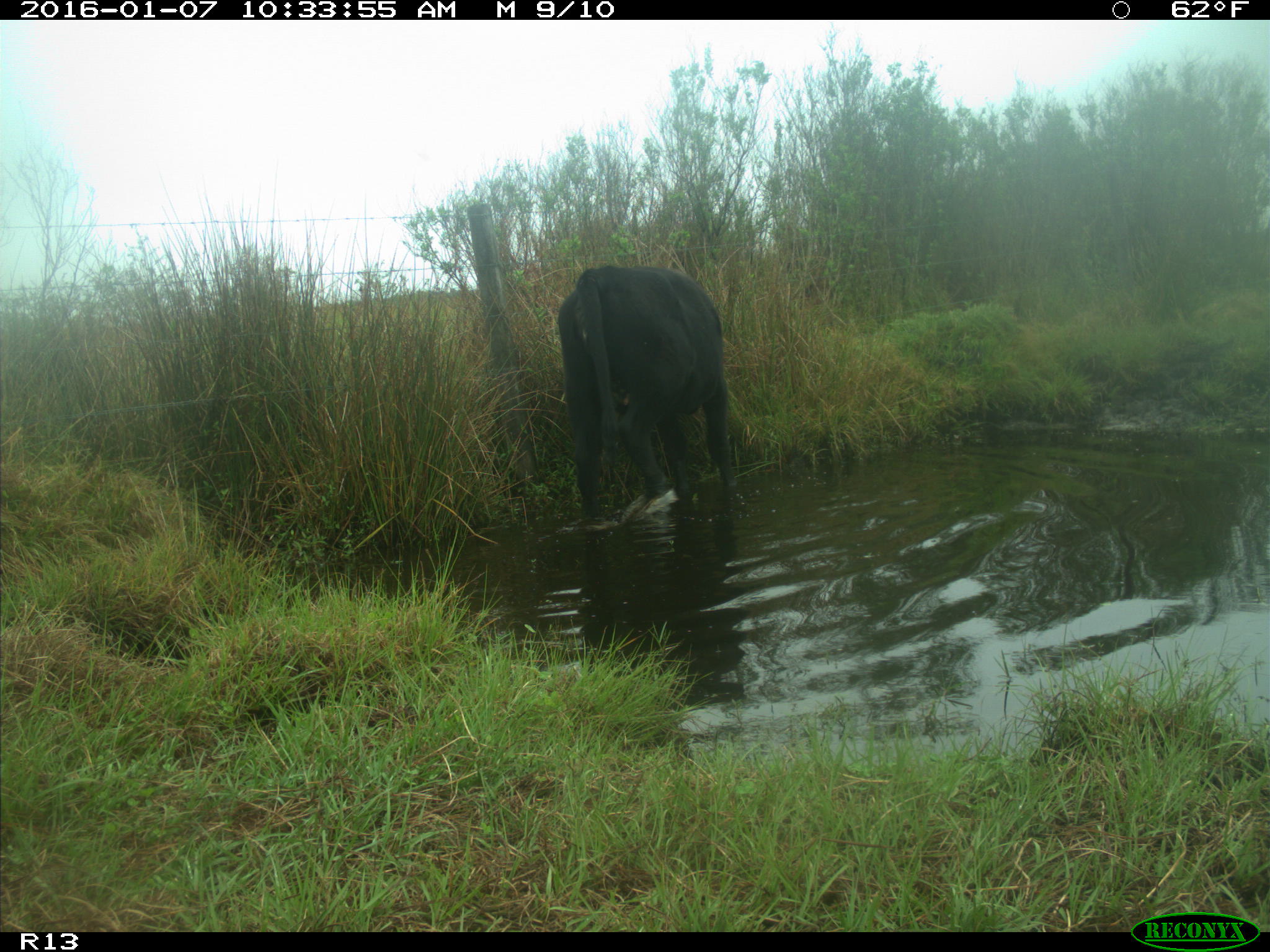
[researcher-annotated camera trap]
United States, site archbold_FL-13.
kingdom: Animalia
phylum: Chordata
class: Mammalia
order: Artiodactyla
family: Bovidae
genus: Bos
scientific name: Bos taurus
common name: domestic cow